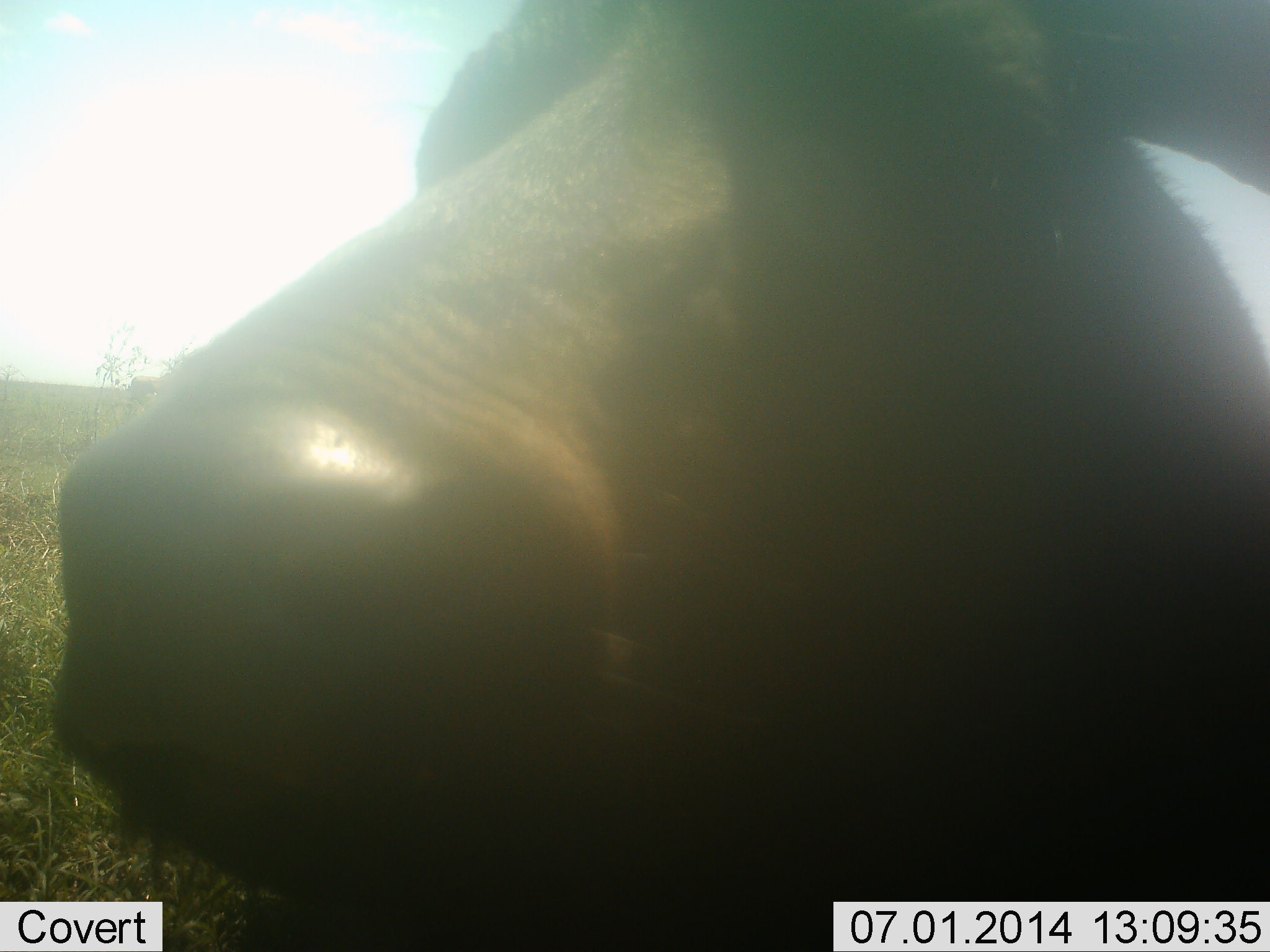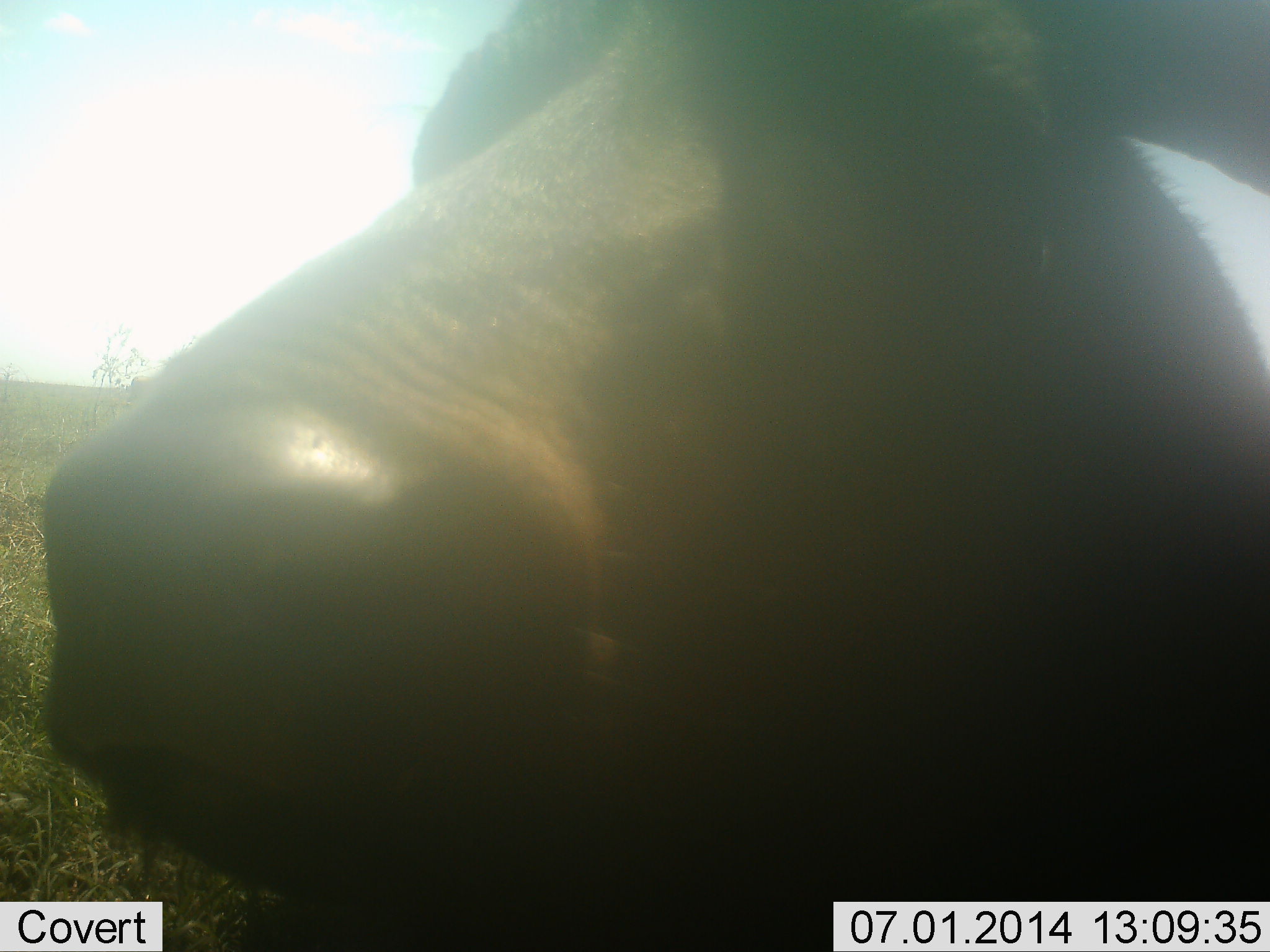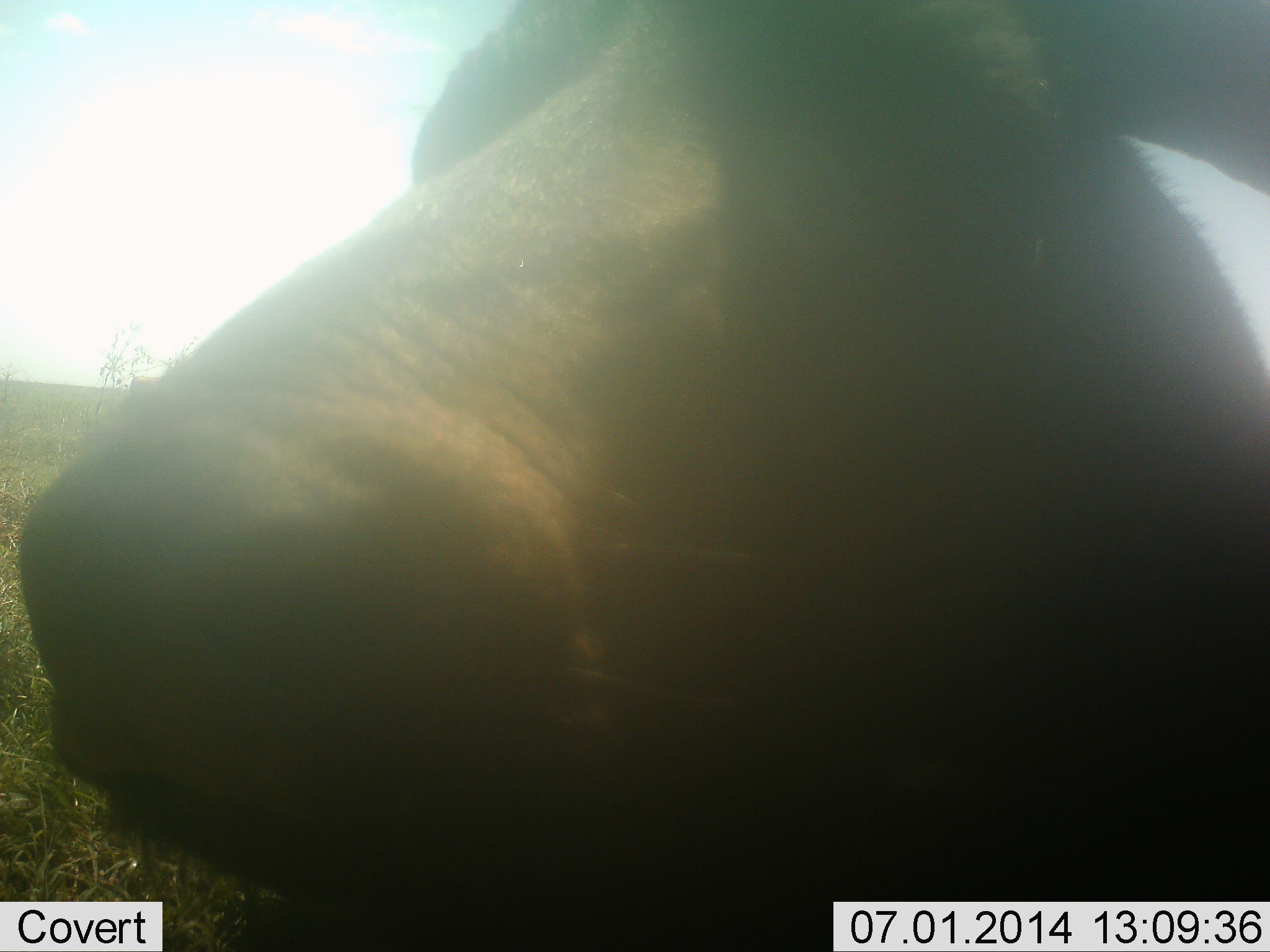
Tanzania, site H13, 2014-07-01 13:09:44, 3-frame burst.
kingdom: Animalia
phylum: Chordata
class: Mammalia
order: Artiodactyla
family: Bovidae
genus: Syncerus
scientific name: Syncerus caffer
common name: cape buffalo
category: buffalo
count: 1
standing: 67%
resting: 33%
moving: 0%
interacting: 0%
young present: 0%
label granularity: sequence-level